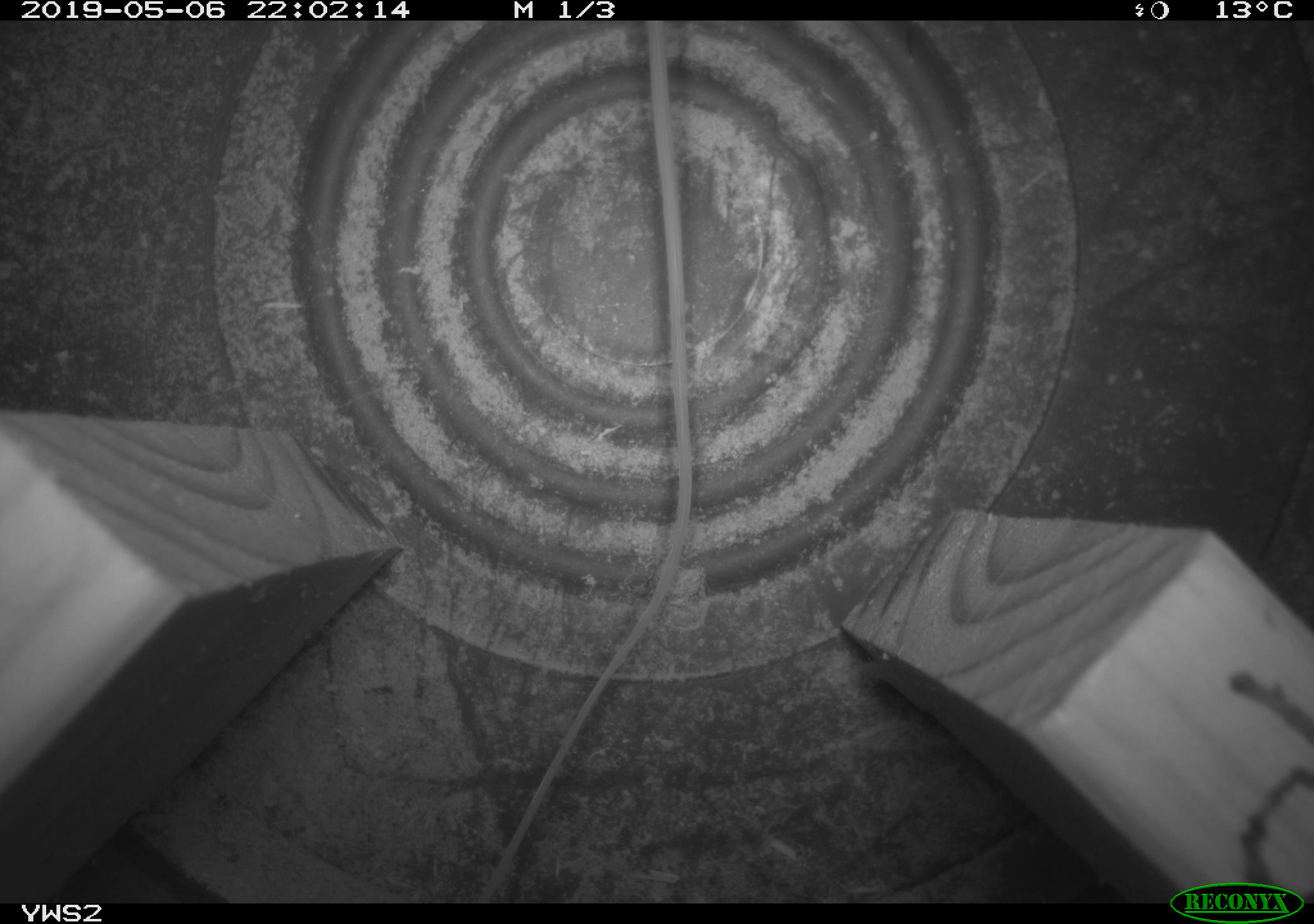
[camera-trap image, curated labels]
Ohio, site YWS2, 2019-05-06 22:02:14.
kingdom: Animalia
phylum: Chordata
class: Mammalia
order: Rodentia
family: Zapodidae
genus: Napaeozapus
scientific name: Napaeozapus insignis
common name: woodland jumping mouse